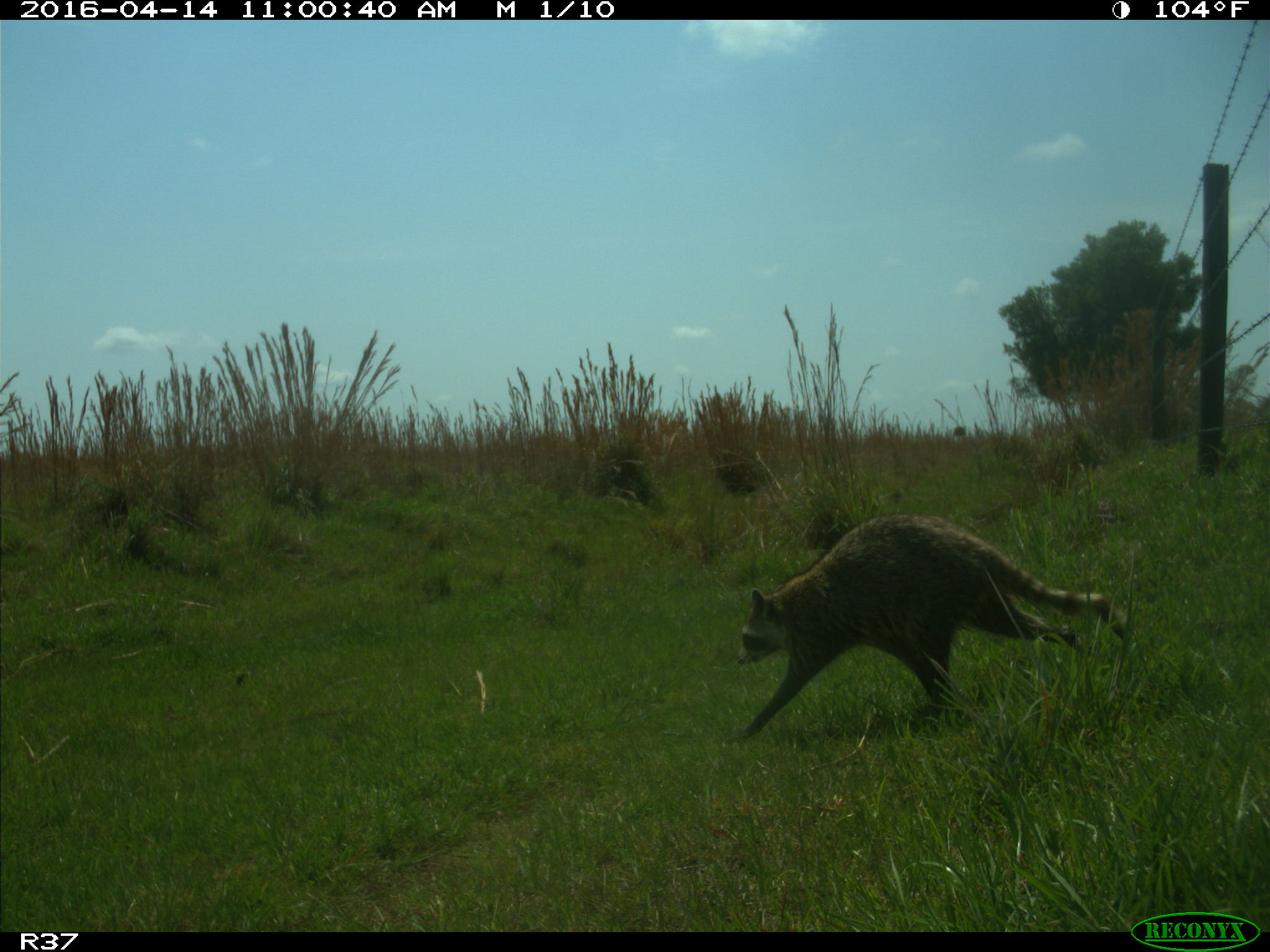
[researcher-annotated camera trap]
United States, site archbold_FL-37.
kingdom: Animalia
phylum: Chordata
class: Mammalia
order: Carnivora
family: Procyonidae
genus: Procyon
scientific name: Procyon lotor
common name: common raccoon